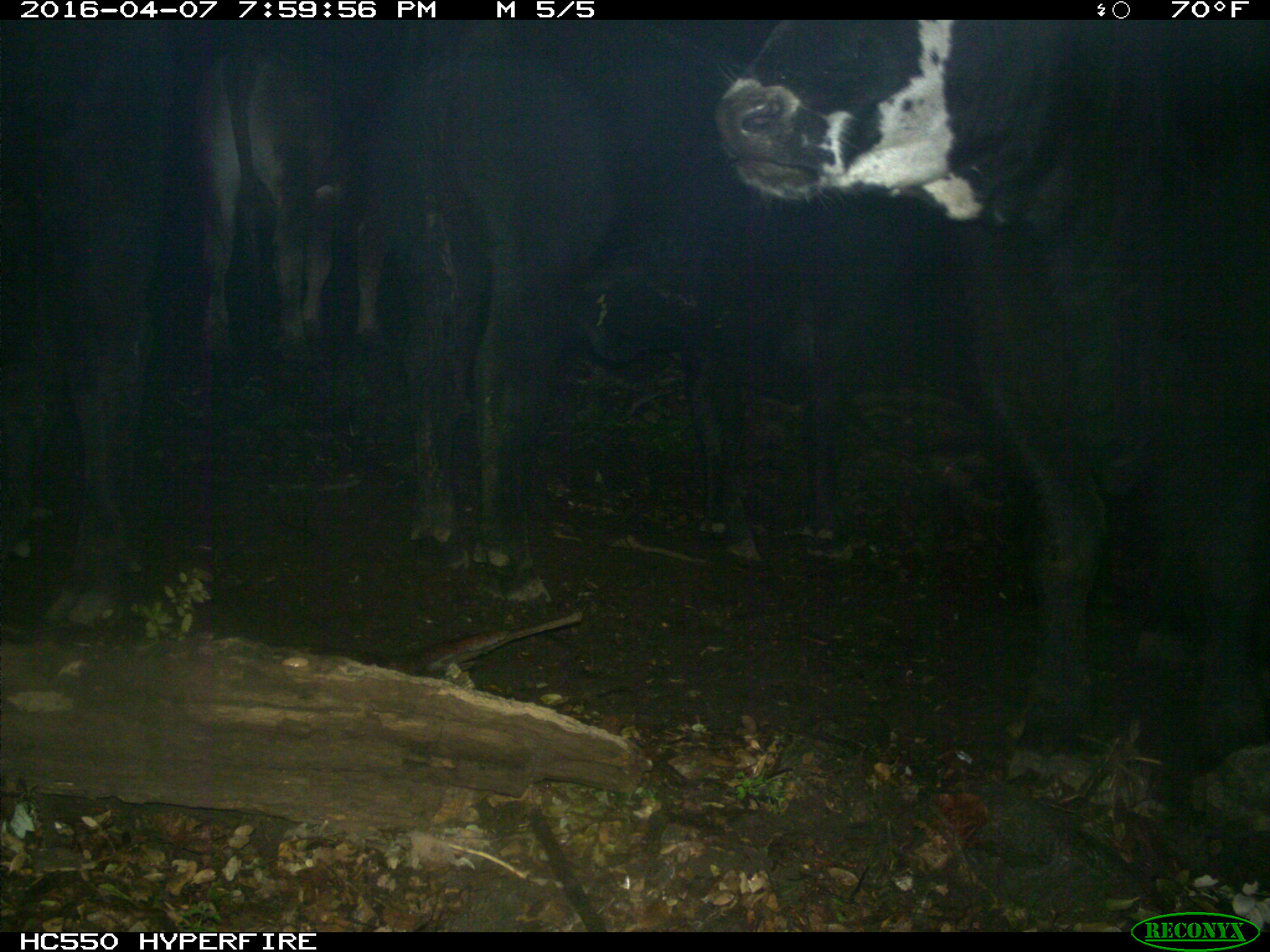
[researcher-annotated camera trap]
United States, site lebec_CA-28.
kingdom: Animalia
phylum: Chordata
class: Mammalia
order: Artiodactyla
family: Bovidae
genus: Bos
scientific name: Bos taurus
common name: domestic cow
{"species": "Bos taurus (domestic cow)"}